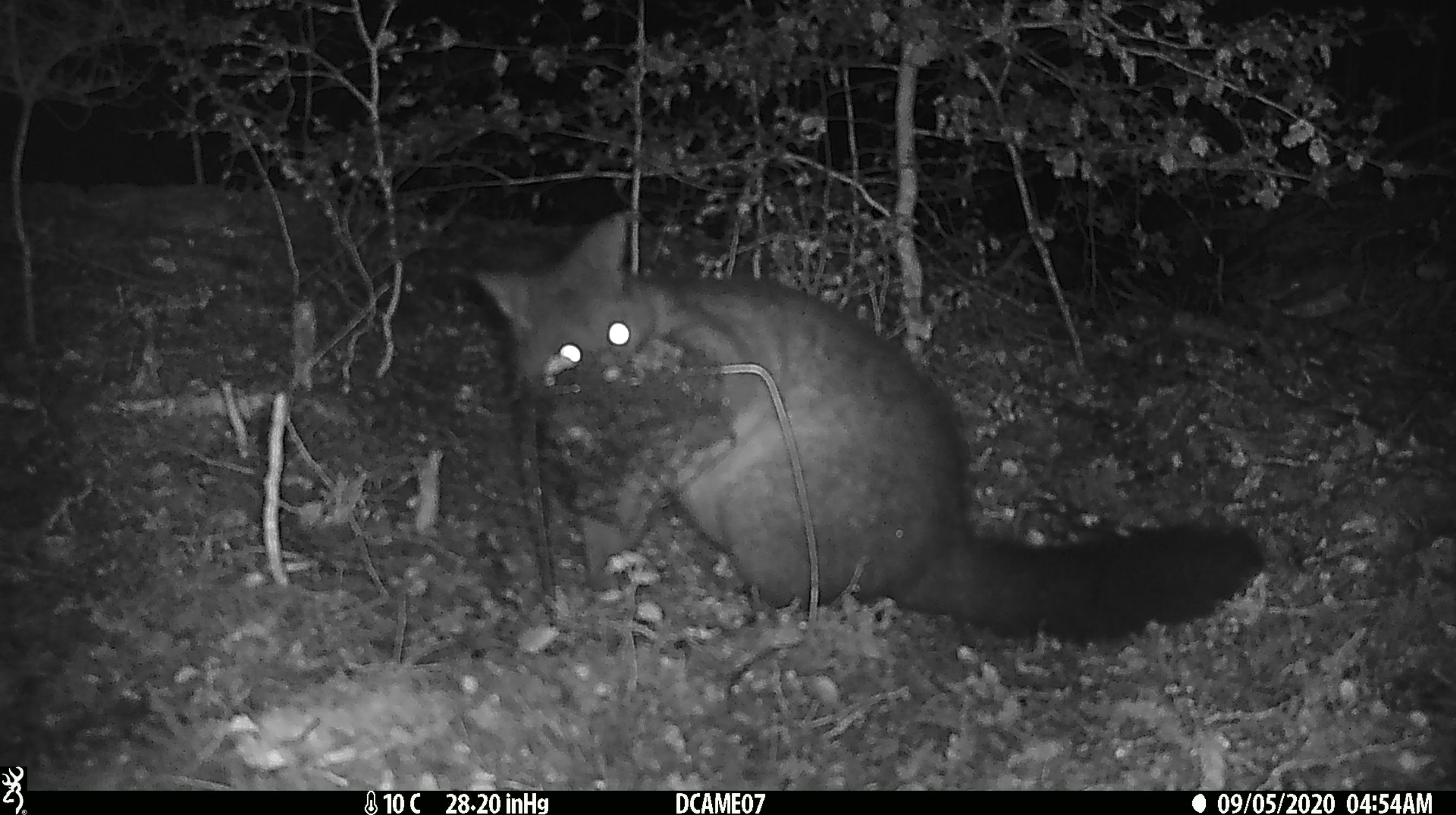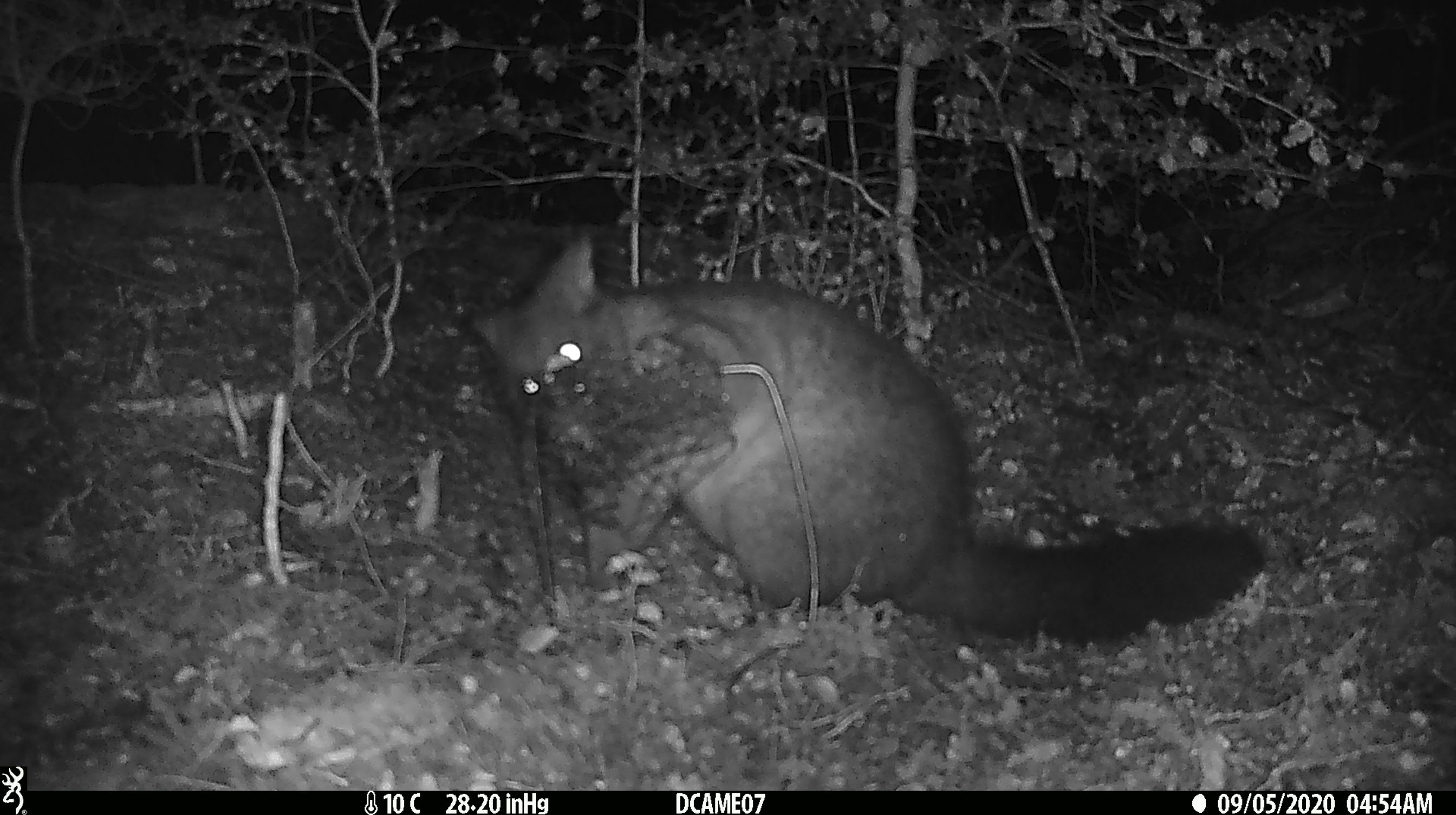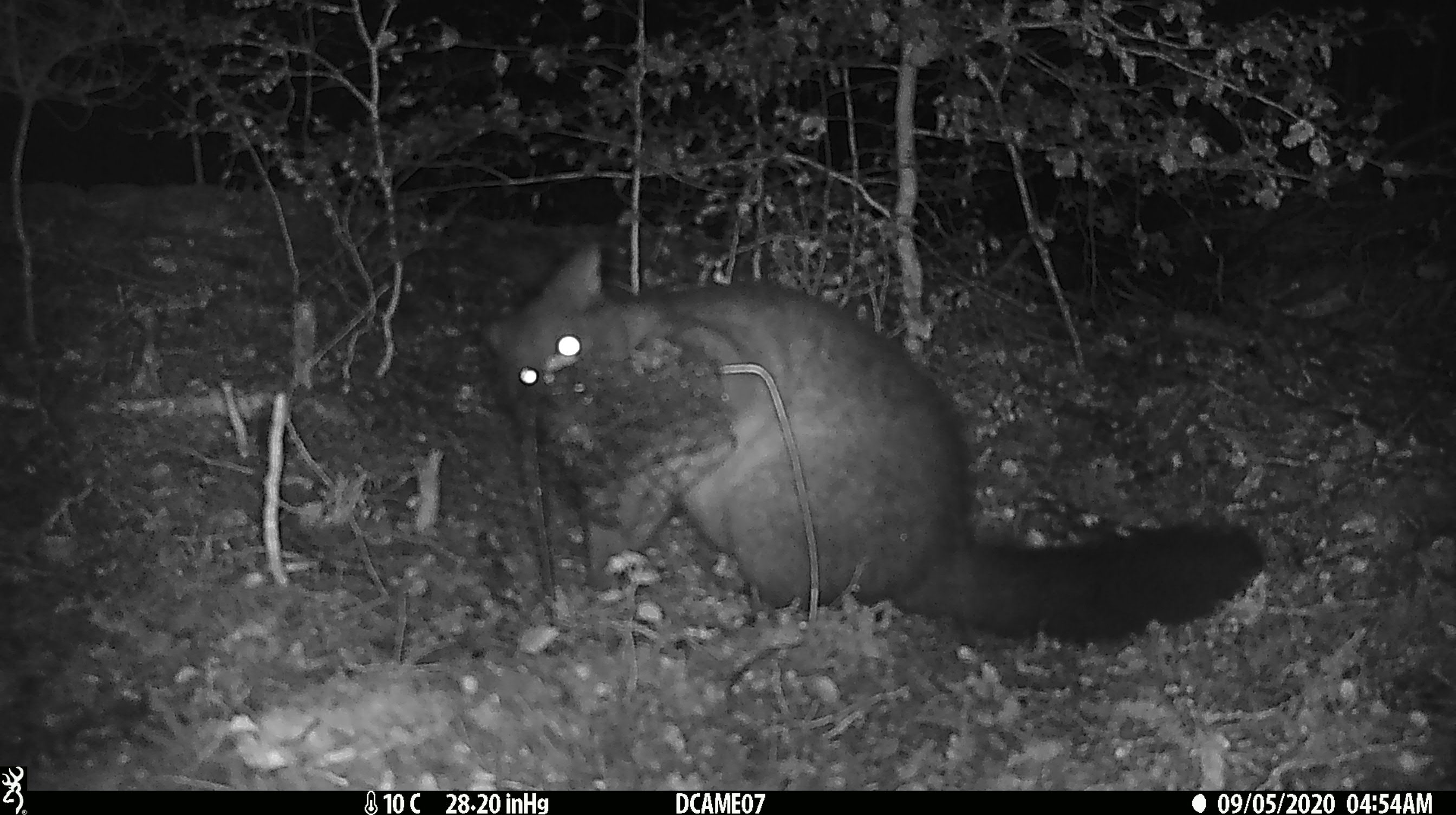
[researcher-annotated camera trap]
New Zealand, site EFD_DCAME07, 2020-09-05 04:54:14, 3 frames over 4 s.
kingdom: Animalia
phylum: Chordata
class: Mammalia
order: Diprotodontia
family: Phalangeridae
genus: Trichosurus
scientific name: Trichosurus vulpecula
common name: common brushtail possum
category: possum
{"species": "possum (common brushtail possum) (Trichosurus vulpecula)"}